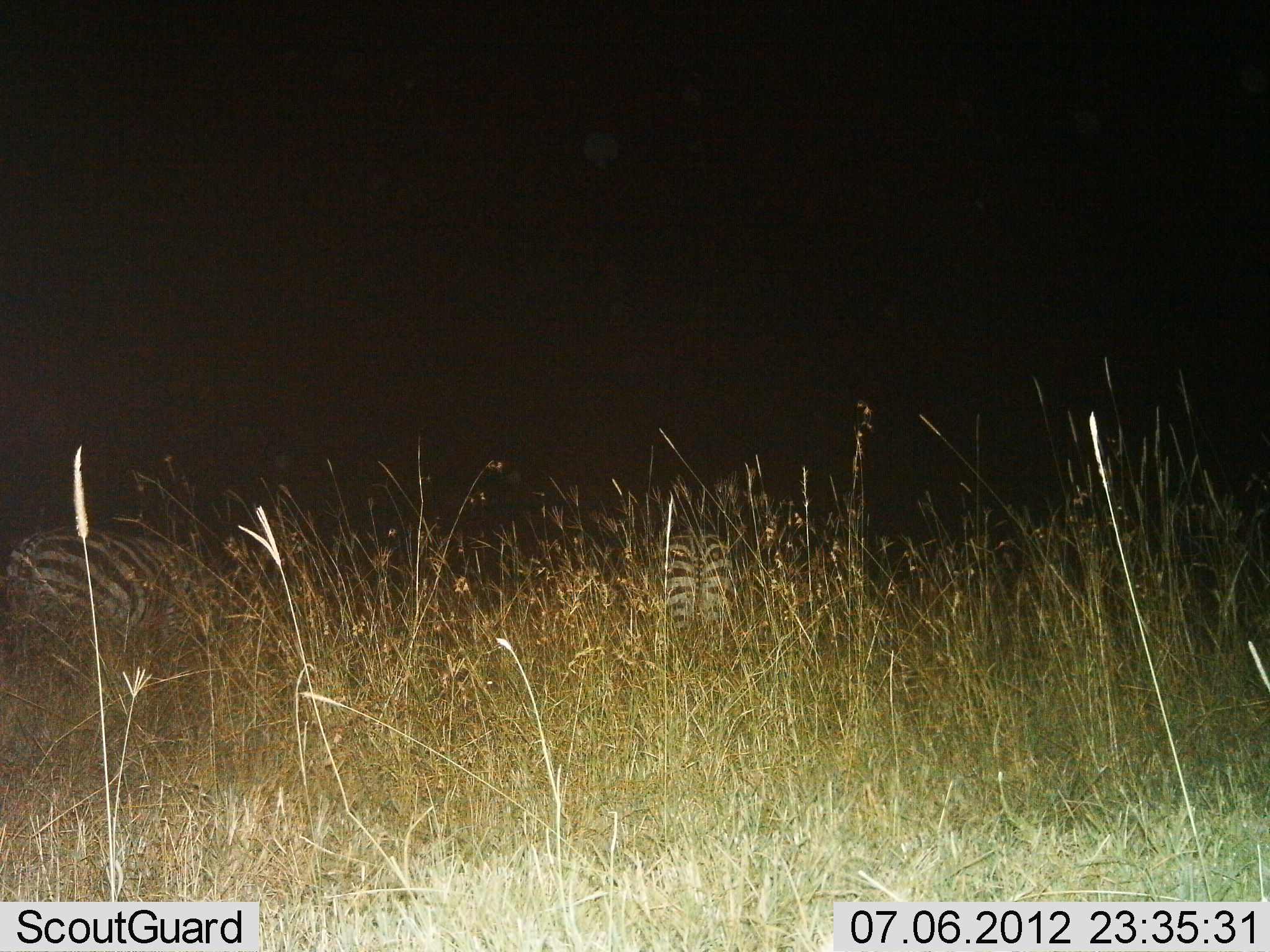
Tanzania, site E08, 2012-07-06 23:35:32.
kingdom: Animalia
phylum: Chordata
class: Mammalia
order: Perissodactyla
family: Equidae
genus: Equus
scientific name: Equus quagga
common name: plains zebra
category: zebra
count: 2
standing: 80%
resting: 0%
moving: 10%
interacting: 0%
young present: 0%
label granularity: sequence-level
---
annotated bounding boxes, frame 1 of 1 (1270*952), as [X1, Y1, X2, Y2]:
animal: [0, 524, 205, 690]; [658, 521, 738, 653]